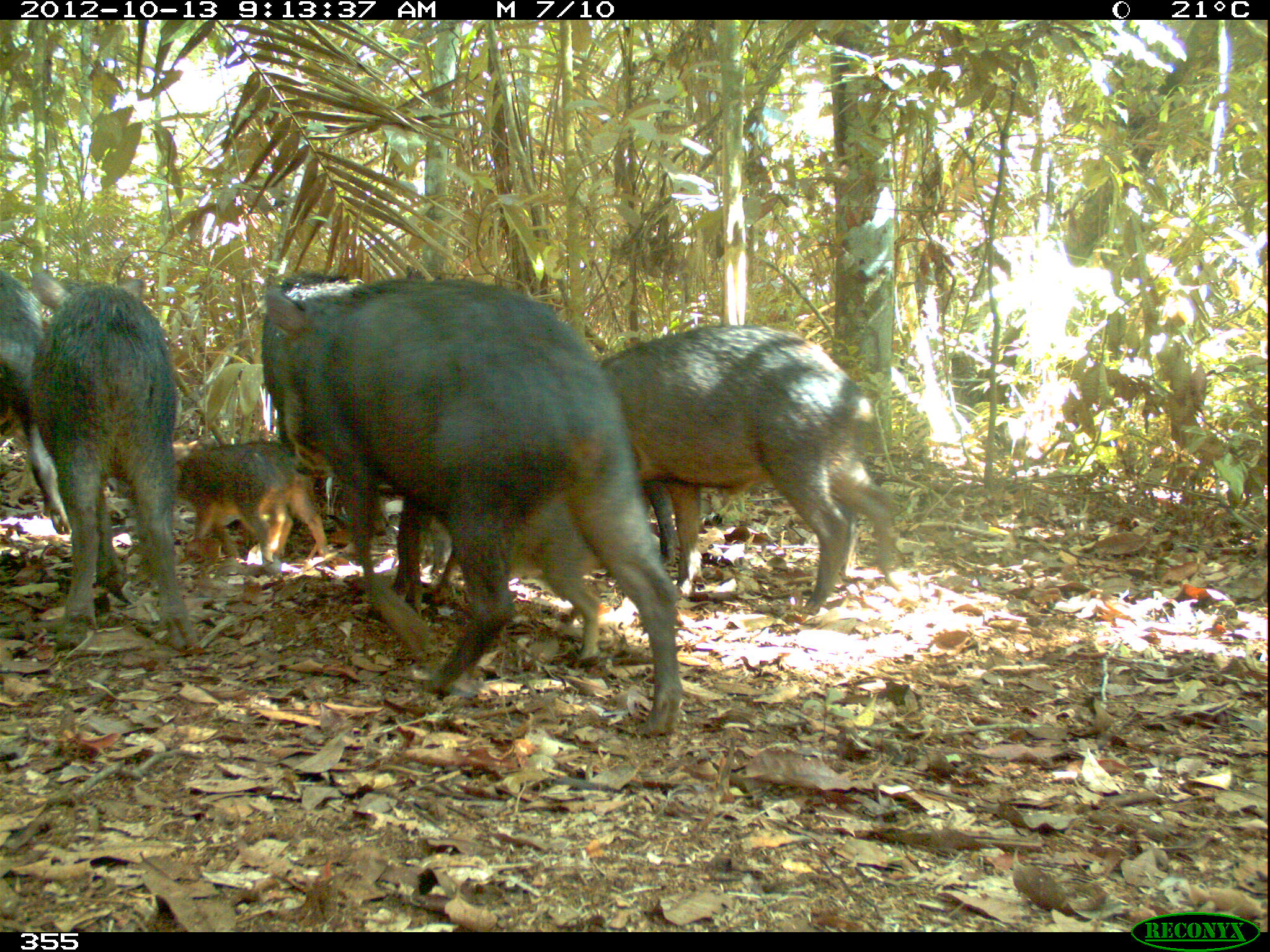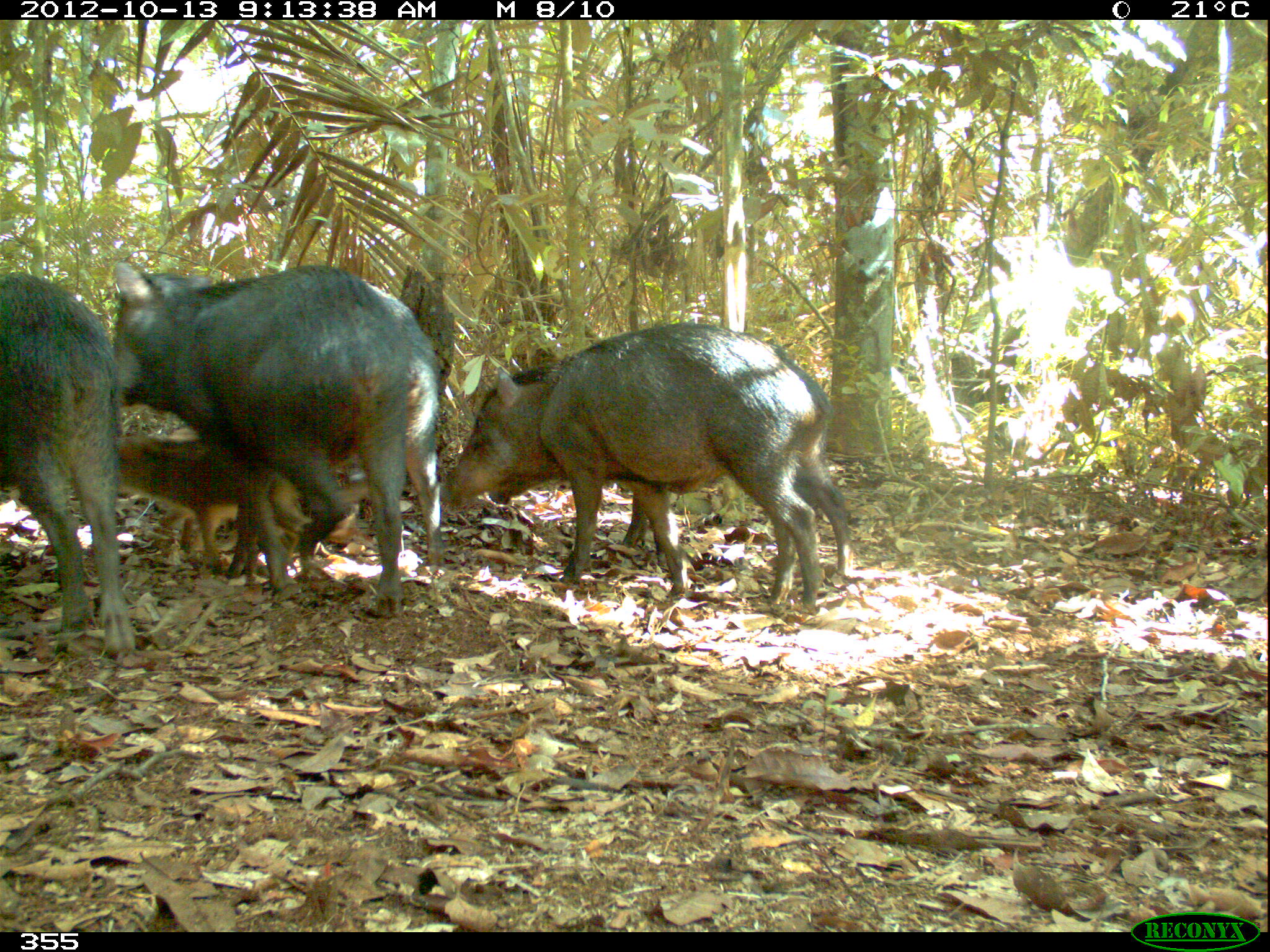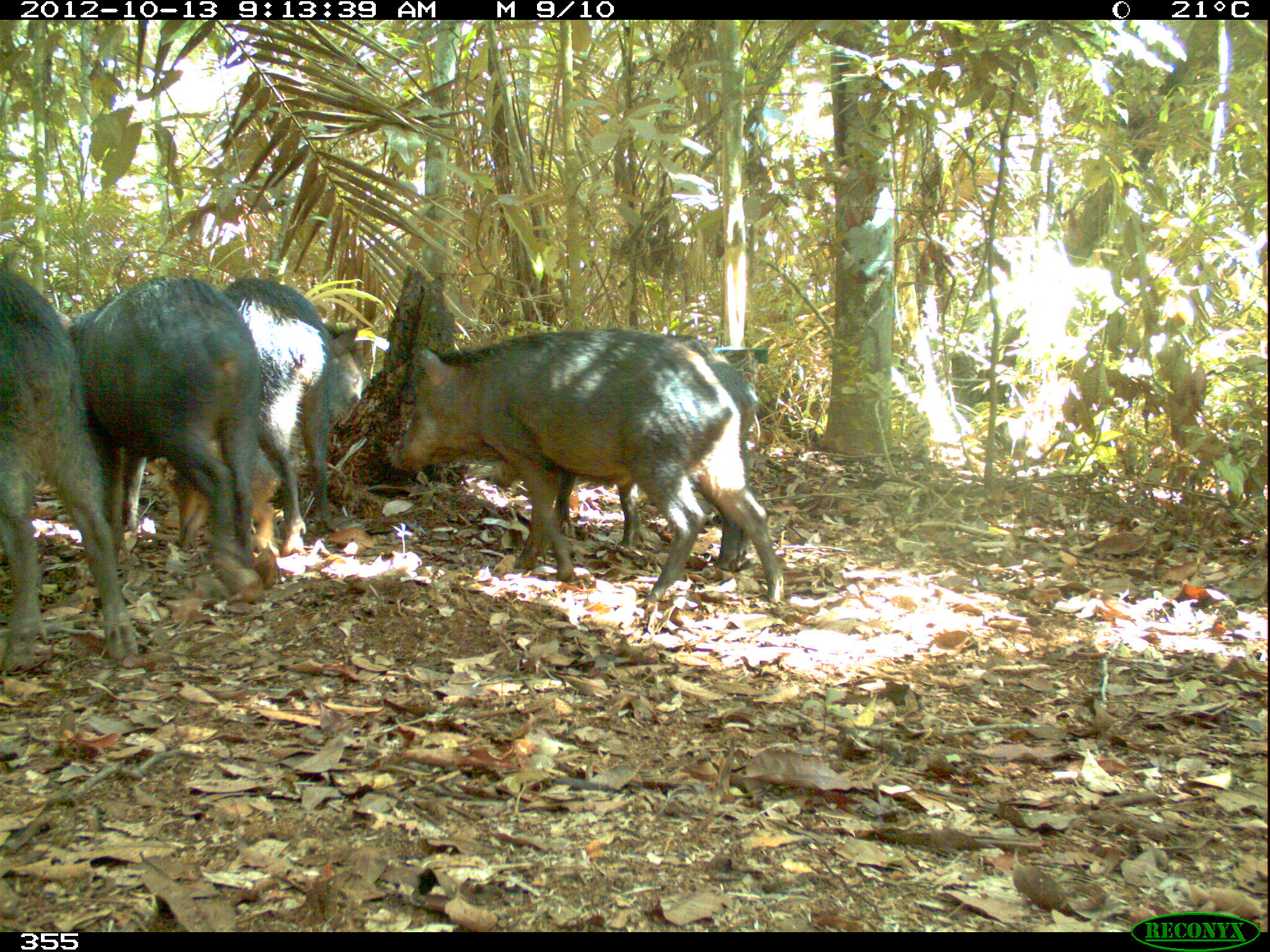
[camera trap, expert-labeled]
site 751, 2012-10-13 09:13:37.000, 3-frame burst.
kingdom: Animalia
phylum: Chordata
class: Mammalia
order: Artiodactyla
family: Tayassuidae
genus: Tayassu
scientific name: Tayassu pecari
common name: white-lipped peccary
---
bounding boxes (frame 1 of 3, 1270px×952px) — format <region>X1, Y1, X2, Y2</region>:
tayassu pecari: <region>260, 271, 687, 739</region>; <region>589, 321, 904, 621</region>; <region>26, 270, 206, 655</region>; <region>391, 498, 611, 666</region>; <region>174, 437, 331, 570</region>; <region>0, 267, 70, 536</region>; <region>638, 479, 677, 564</region>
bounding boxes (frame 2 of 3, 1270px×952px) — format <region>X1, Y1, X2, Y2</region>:
tayassu pecari: <region>107, 262, 446, 621</region>; <region>441, 318, 835, 625</region>; <region>486, 336, 860, 611</region>; <region>1, 270, 140, 661</region>; <region>103, 423, 354, 591</region>; <region>149, 469, 376, 583</region>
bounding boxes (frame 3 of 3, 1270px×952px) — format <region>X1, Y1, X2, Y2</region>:
tayassu pecari: <region>376, 322, 790, 618</region>; <region>46, 275, 267, 603</region>; <region>486, 327, 766, 571</region>; <region>0, 259, 142, 672</region>; <region>163, 276, 363, 560</region>; <region>173, 325, 365, 551</region>